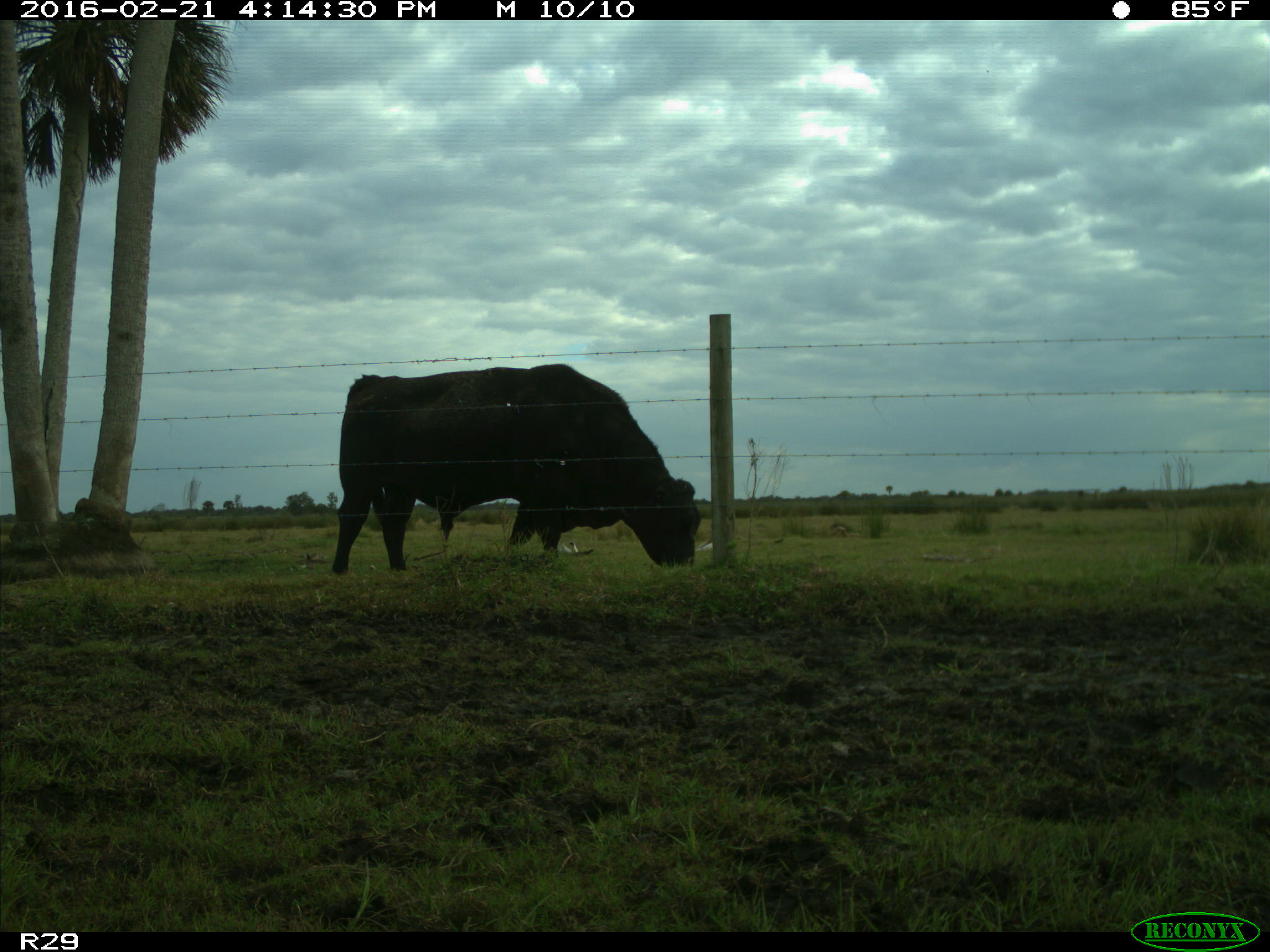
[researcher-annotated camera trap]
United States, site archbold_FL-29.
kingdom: Animalia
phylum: Chordata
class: Mammalia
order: Artiodactyla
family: Bovidae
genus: Bos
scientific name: Bos taurus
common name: domestic cow